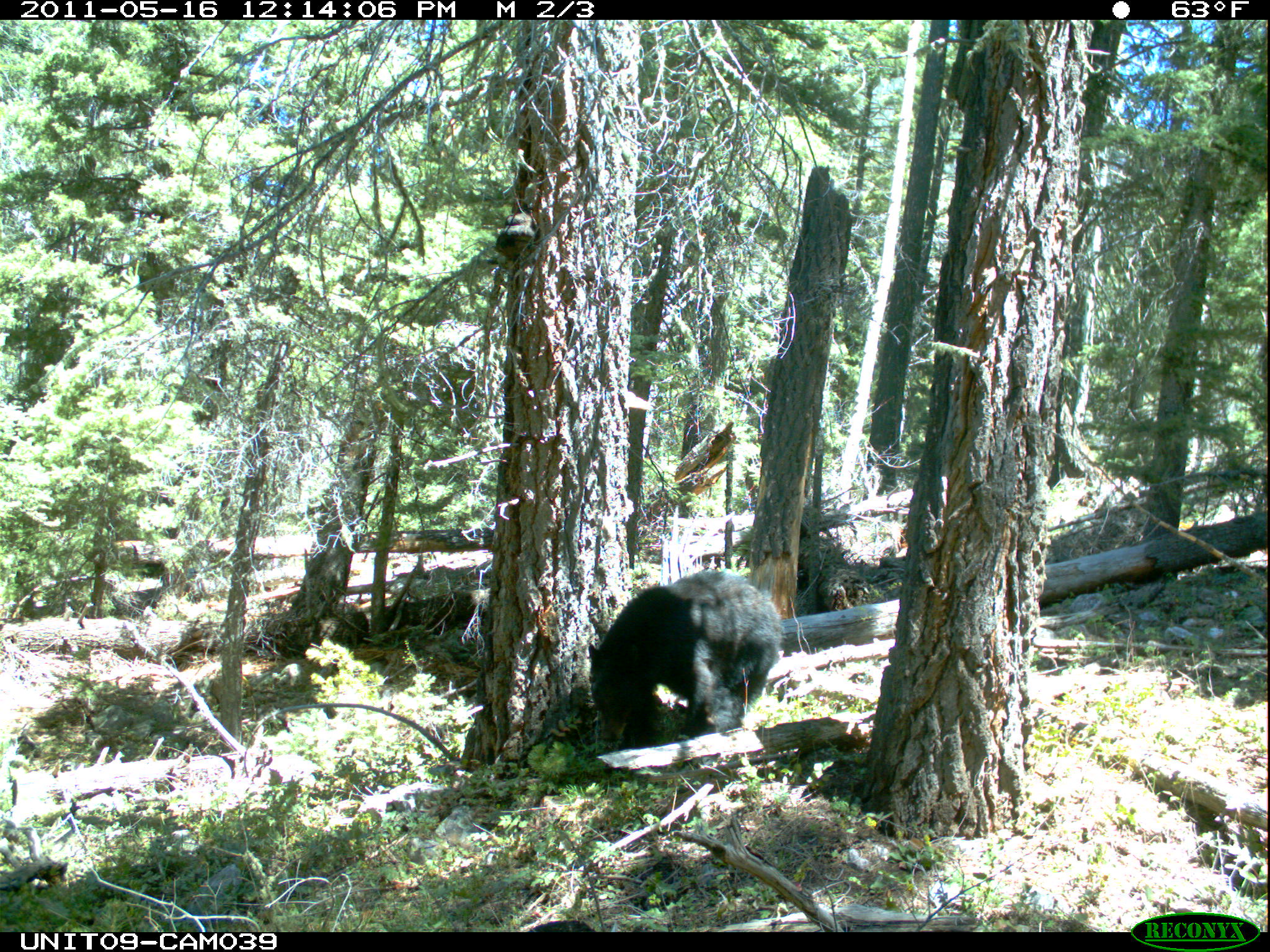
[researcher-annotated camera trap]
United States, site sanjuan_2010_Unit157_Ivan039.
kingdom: Animalia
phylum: Chordata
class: Mammalia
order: Carnivora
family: Ursidae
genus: Ursus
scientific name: Ursus americanus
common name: american black bear